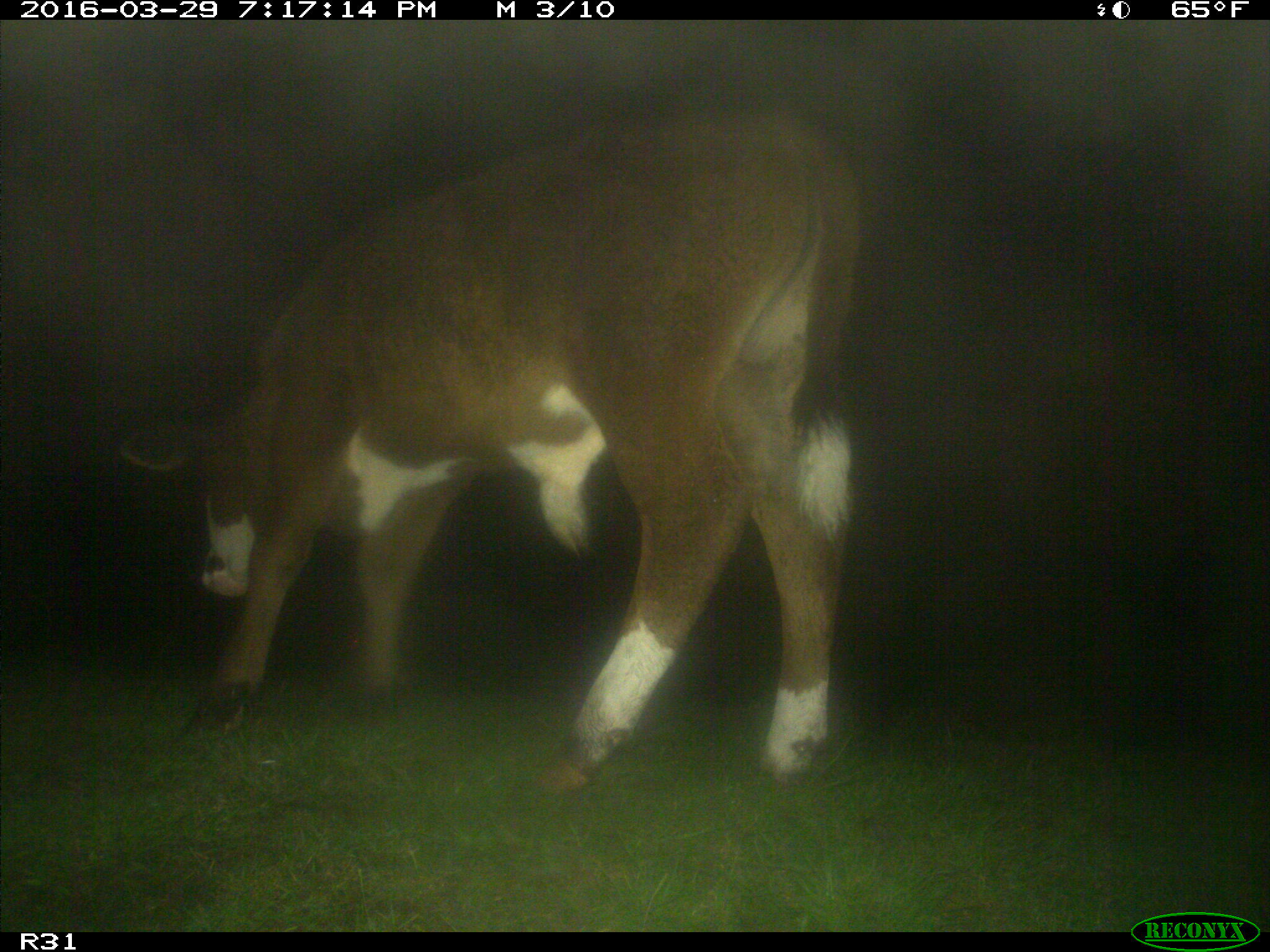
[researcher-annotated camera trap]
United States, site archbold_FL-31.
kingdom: Animalia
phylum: Chordata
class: Mammalia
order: Artiodactyla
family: Bovidae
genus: Bos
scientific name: Bos taurus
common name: domestic cow